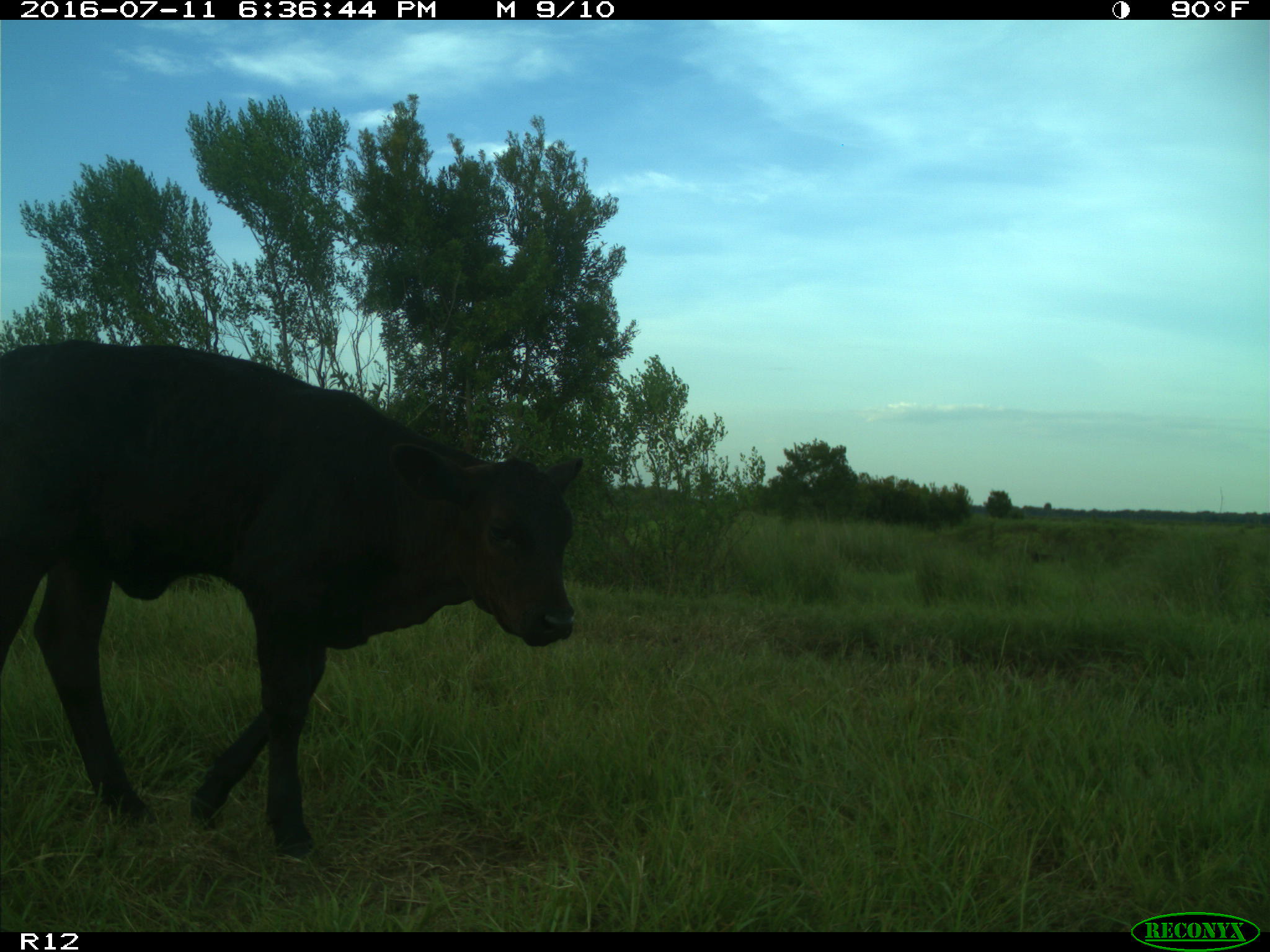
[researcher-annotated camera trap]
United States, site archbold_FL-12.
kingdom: Animalia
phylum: Chordata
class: Mammalia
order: Artiodactyla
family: Bovidae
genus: Bos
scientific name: Bos taurus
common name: domestic cow